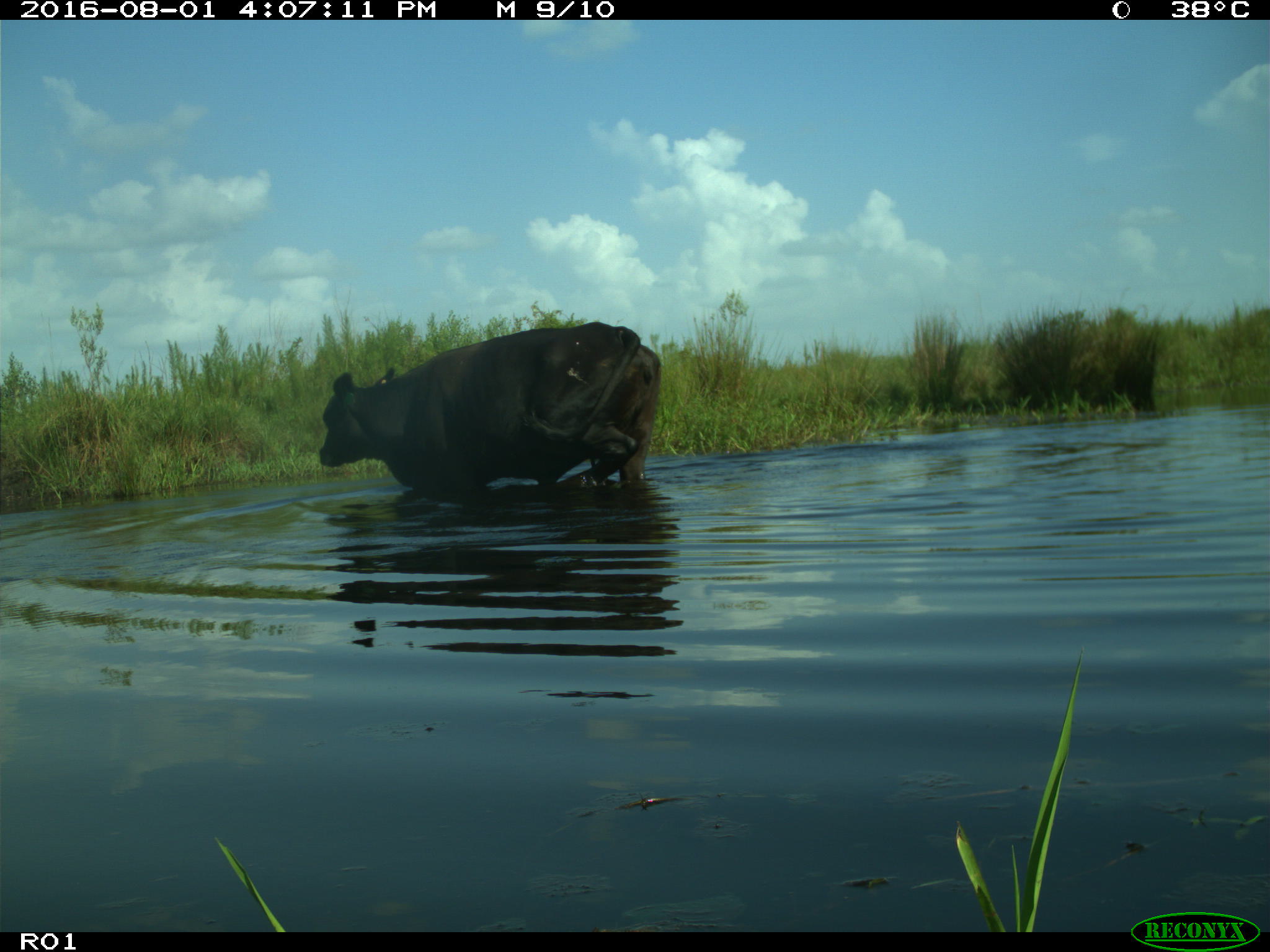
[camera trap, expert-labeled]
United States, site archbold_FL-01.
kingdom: Animalia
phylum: Chordata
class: Mammalia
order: Artiodactyla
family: Bovidae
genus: Bos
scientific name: Bos taurus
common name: domestic cow